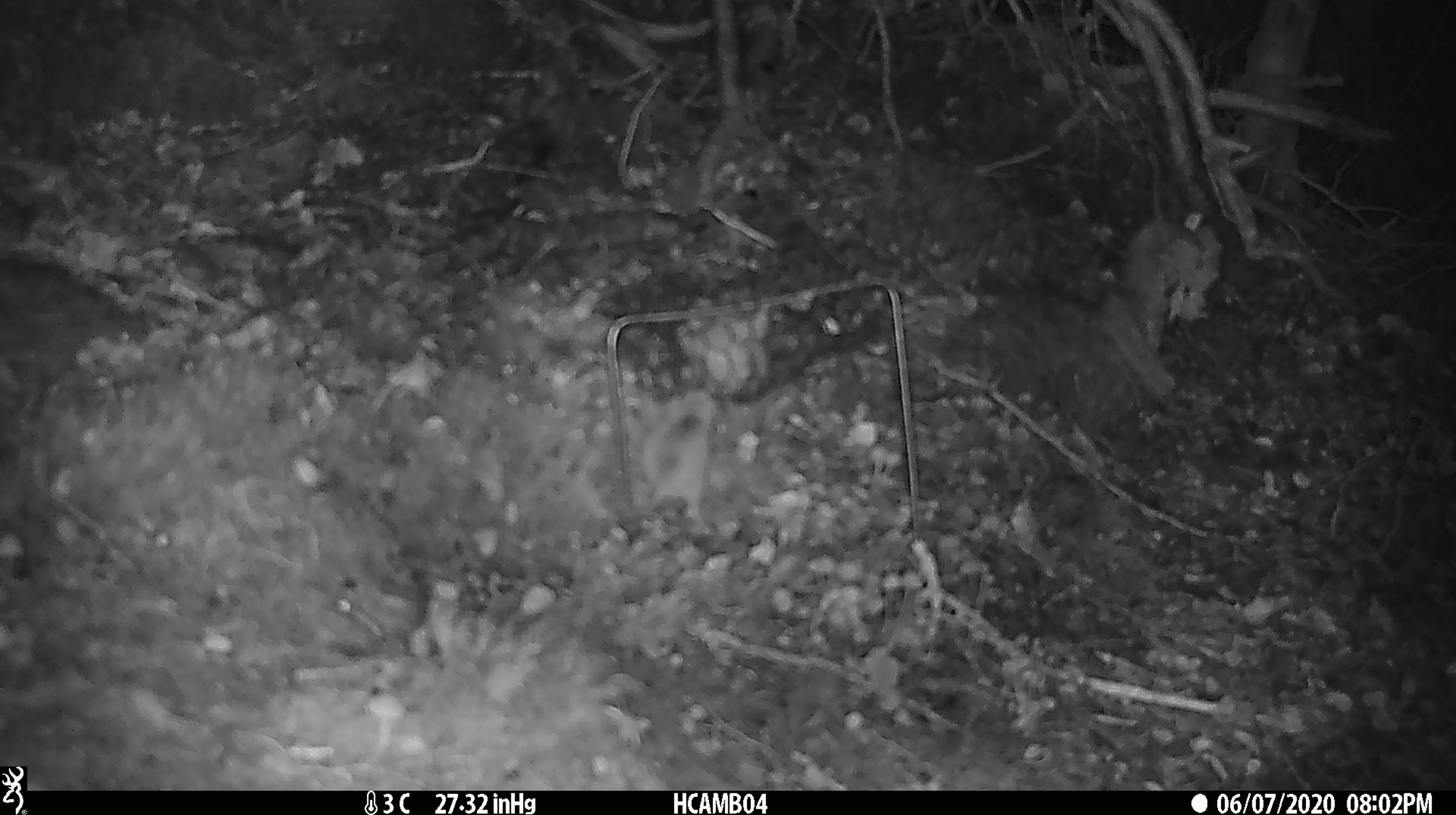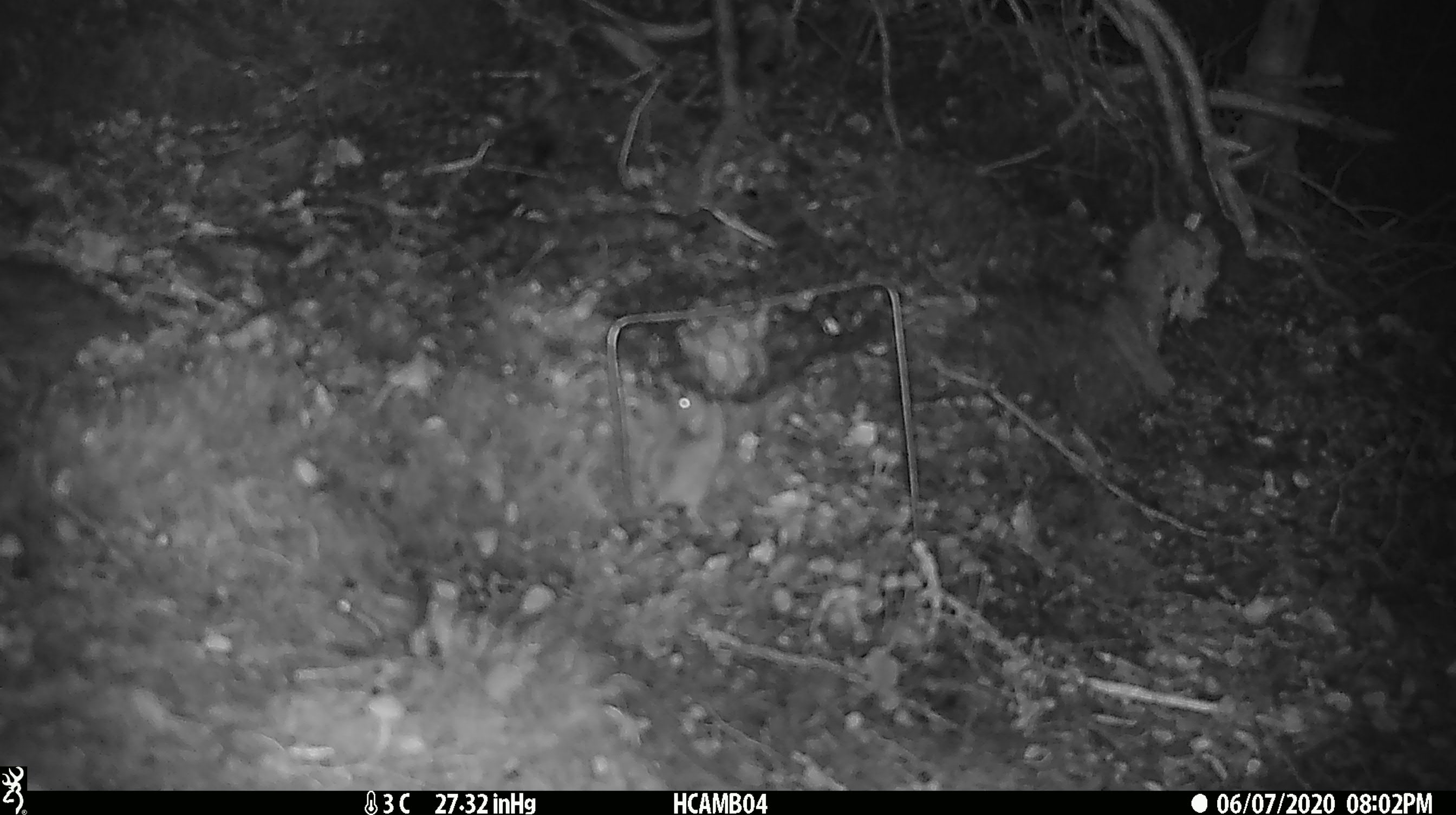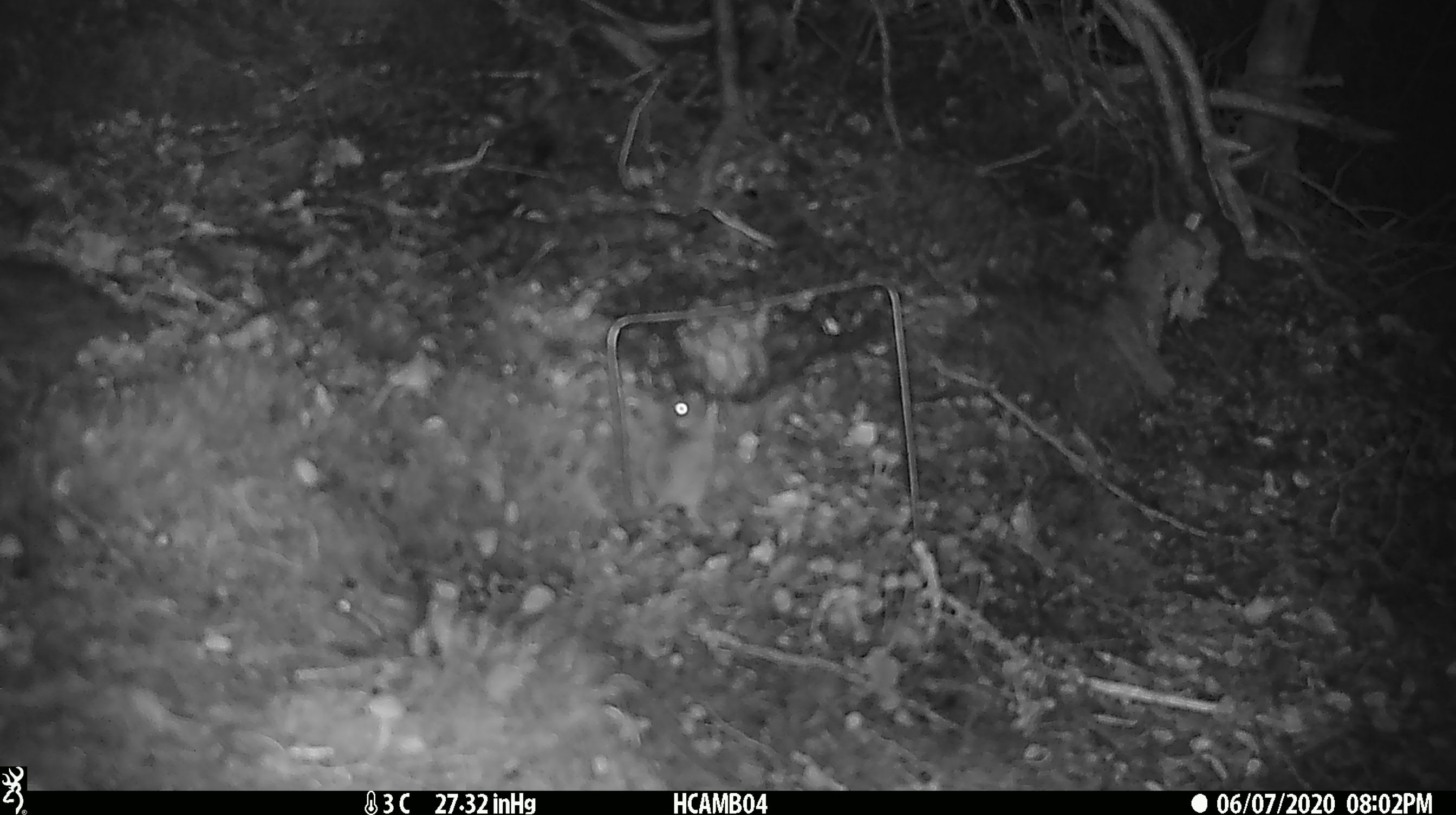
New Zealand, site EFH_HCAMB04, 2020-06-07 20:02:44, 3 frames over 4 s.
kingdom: Animalia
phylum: Chordata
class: Mammalia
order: Rodentia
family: Muridae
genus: Mus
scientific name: Mus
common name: mouse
Mouse (Mus).